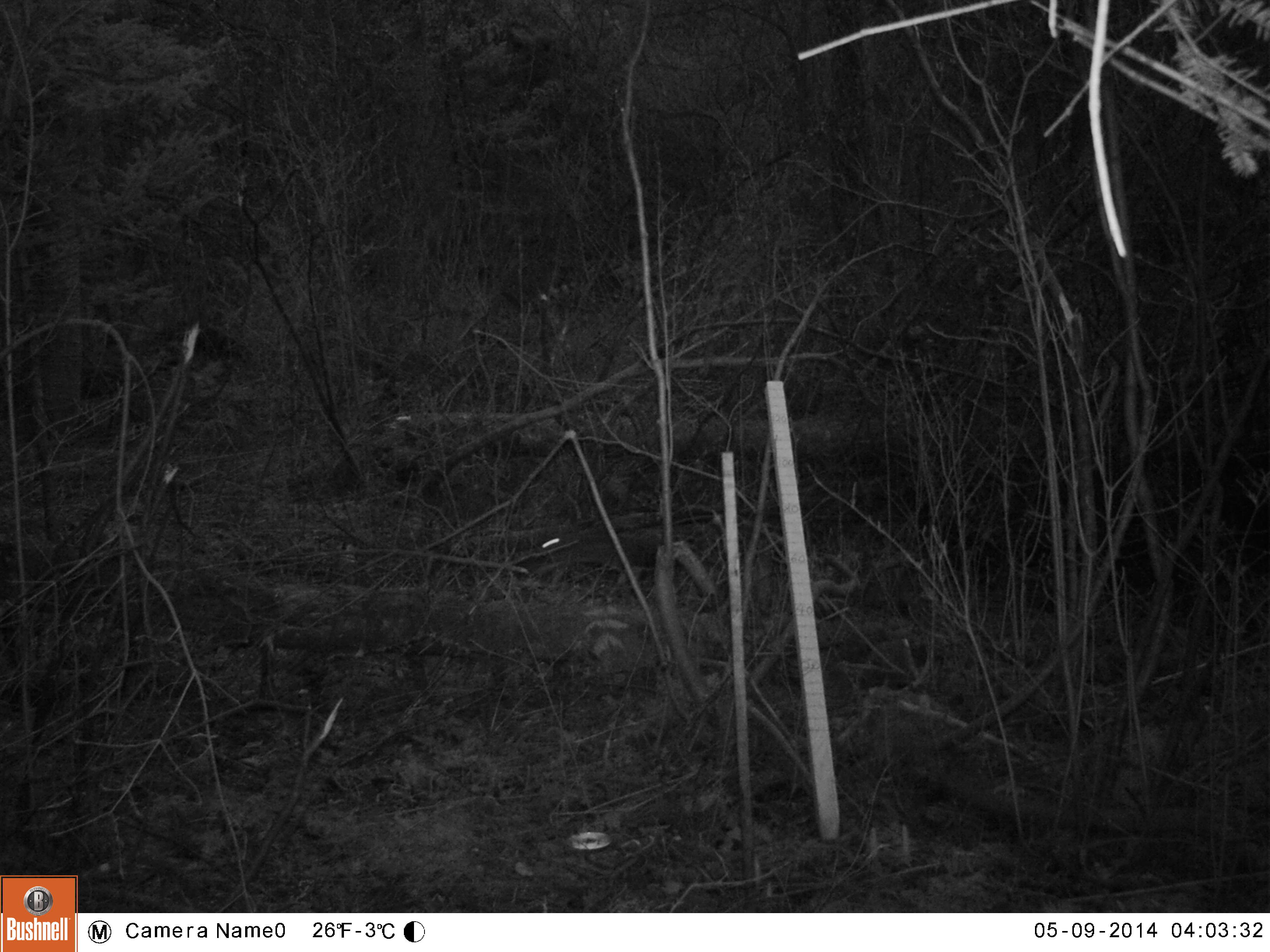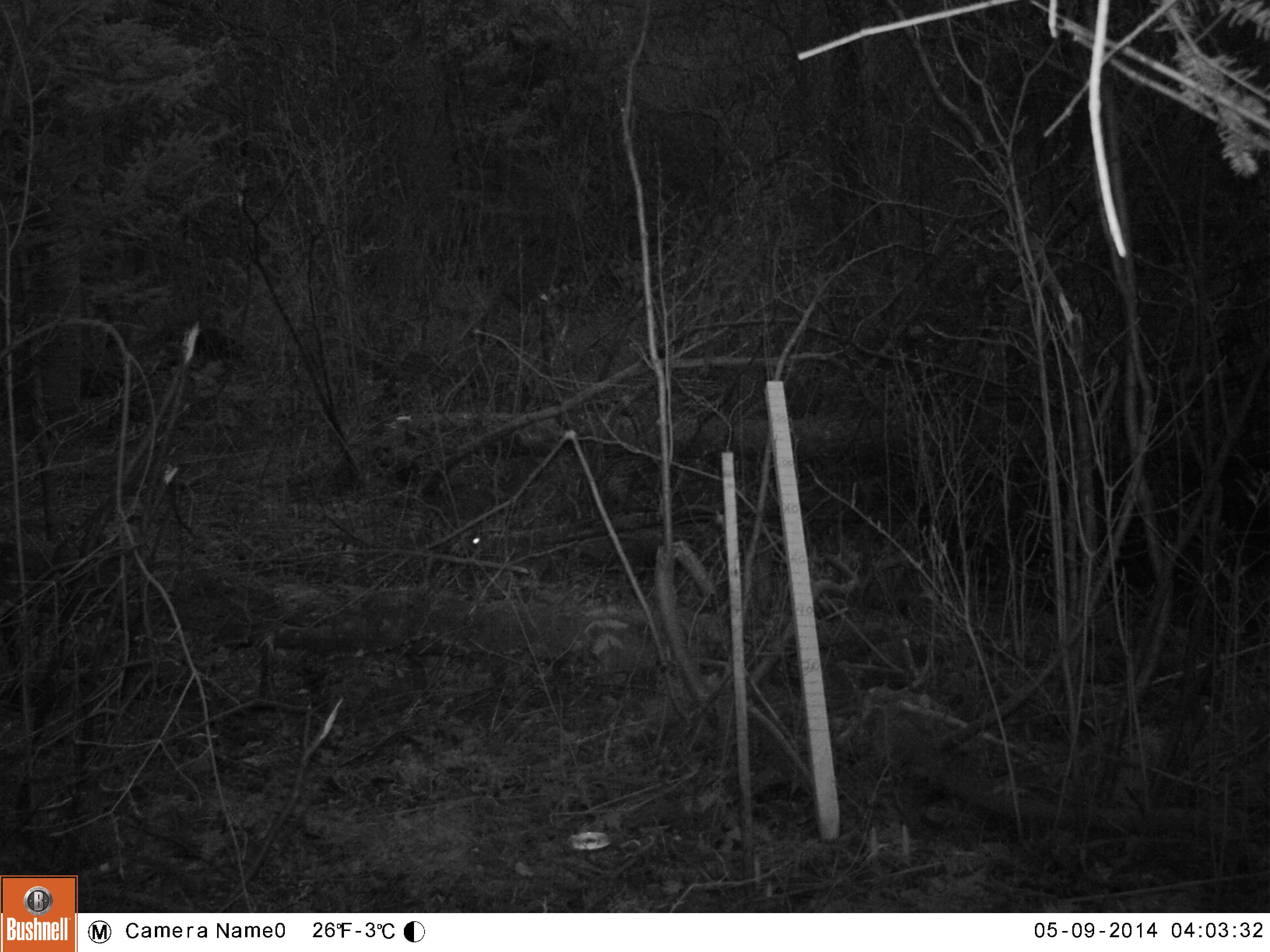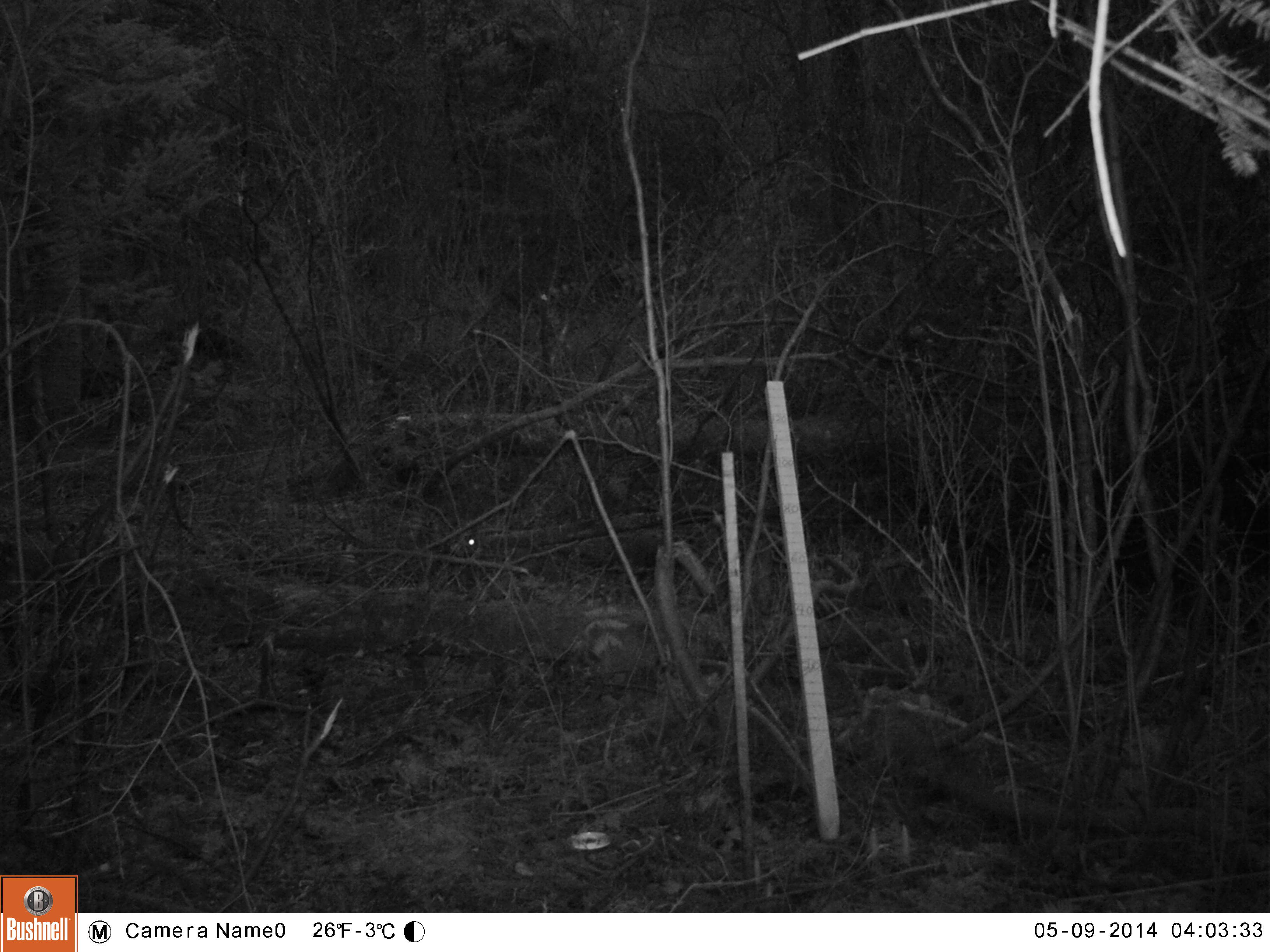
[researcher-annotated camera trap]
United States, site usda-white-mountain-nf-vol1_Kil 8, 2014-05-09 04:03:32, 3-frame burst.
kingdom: Animalia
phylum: Chordata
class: Mammalia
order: Lagomorpha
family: Leporidae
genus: Lepus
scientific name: Lepus americanus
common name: snowshoe hare